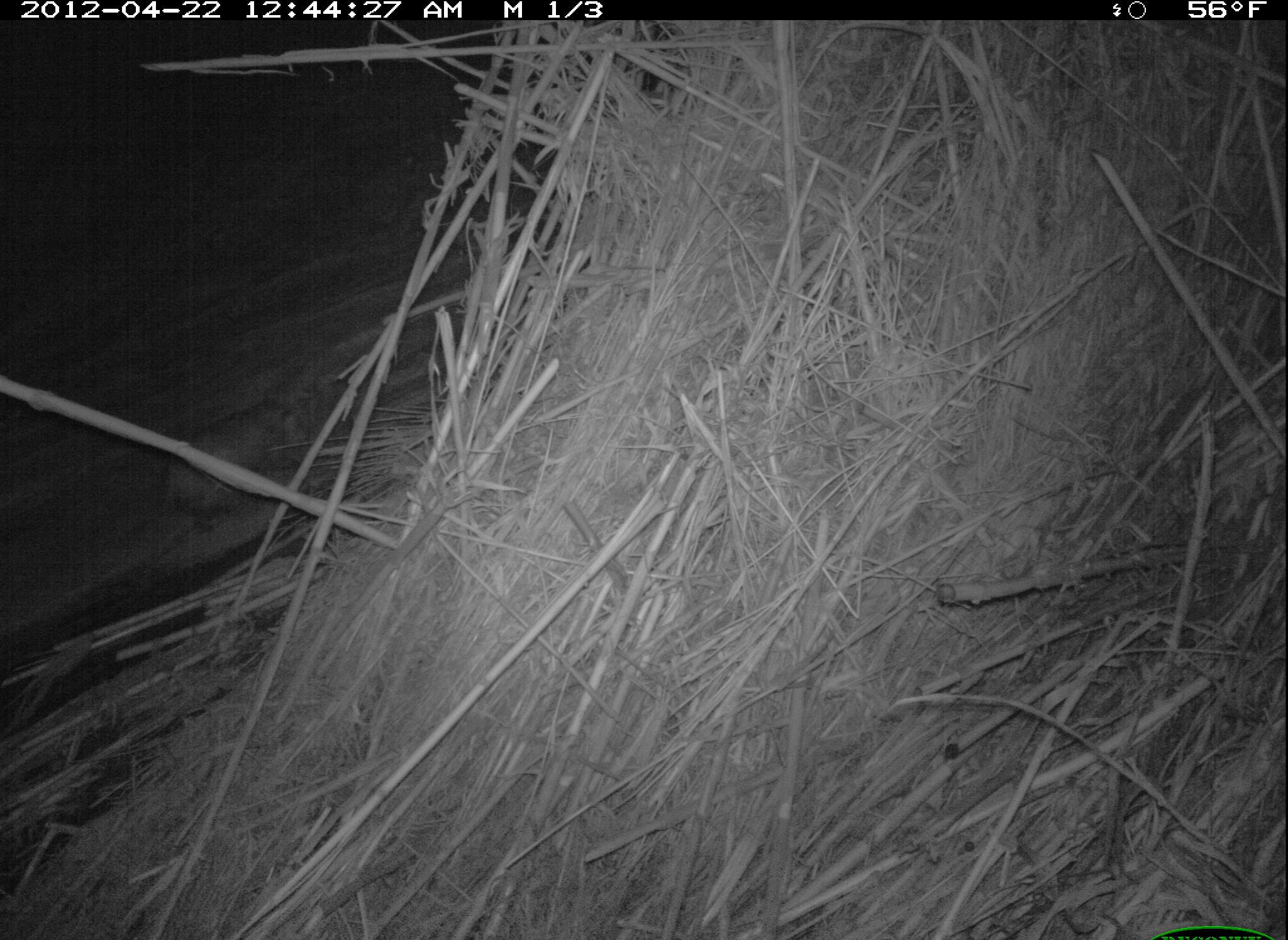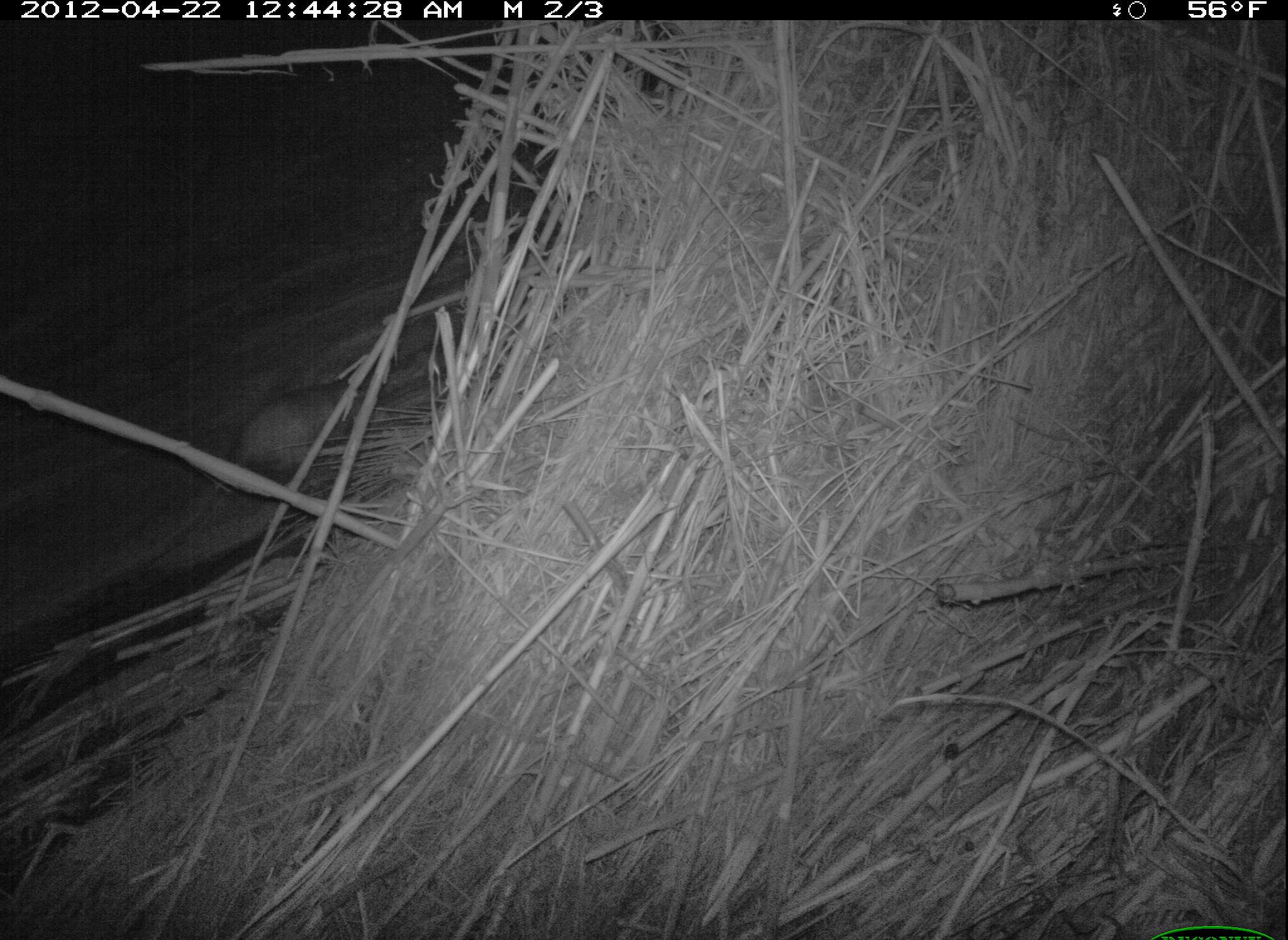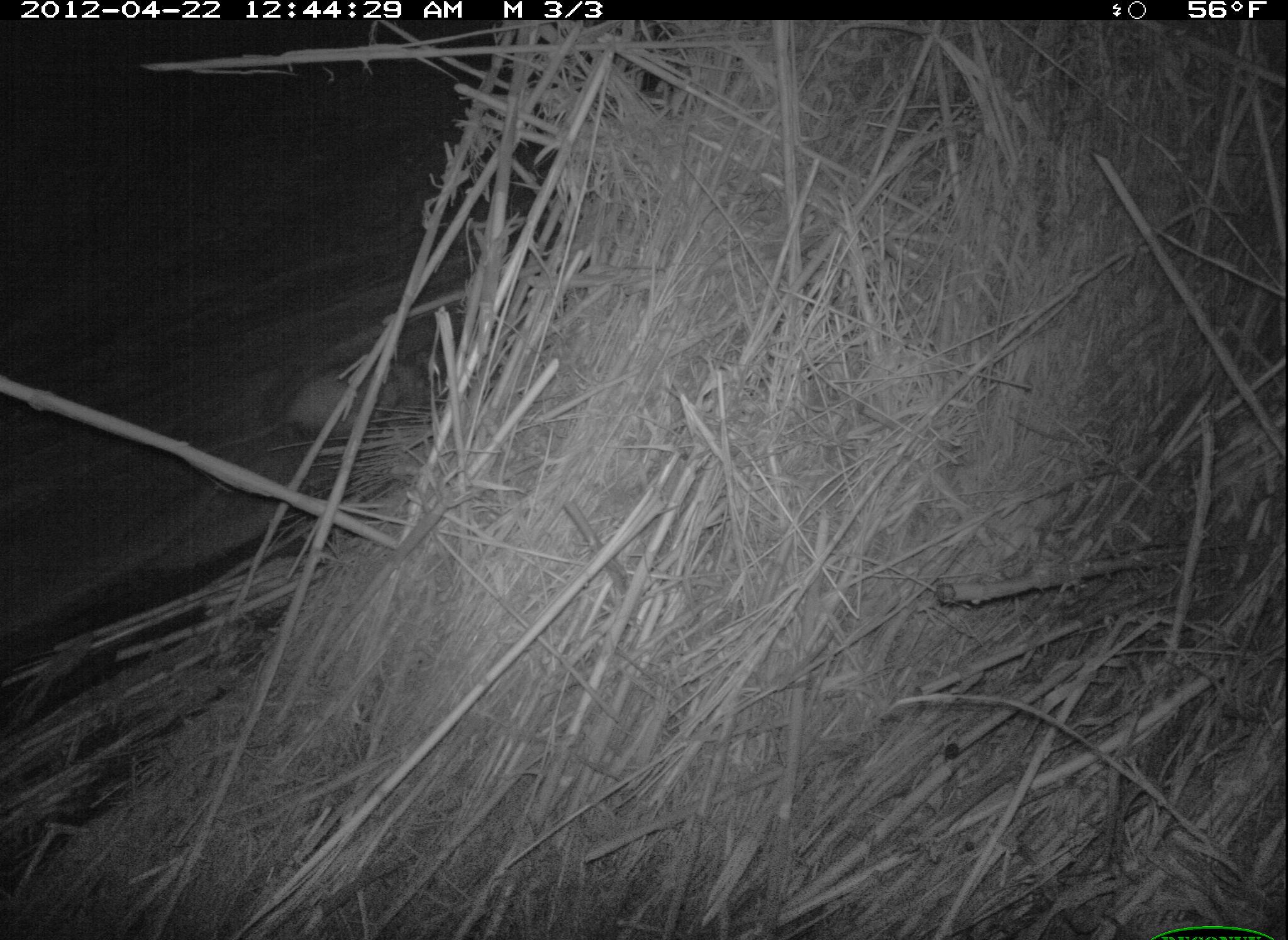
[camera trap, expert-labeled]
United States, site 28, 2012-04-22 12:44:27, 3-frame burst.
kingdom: Animalia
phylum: Chordata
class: Mammalia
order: Didelphimorphia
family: Didelphidae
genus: Didelphis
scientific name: Didelphis virginiana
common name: virginia opossum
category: opossum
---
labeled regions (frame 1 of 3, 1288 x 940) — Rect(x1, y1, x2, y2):
opossum: Rect(113, 385, 314, 541)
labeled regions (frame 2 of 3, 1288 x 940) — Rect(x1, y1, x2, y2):
opossum: Rect(179, 348, 404, 544)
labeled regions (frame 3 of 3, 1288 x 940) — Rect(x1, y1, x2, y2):
opossum: Rect(198, 341, 443, 475)